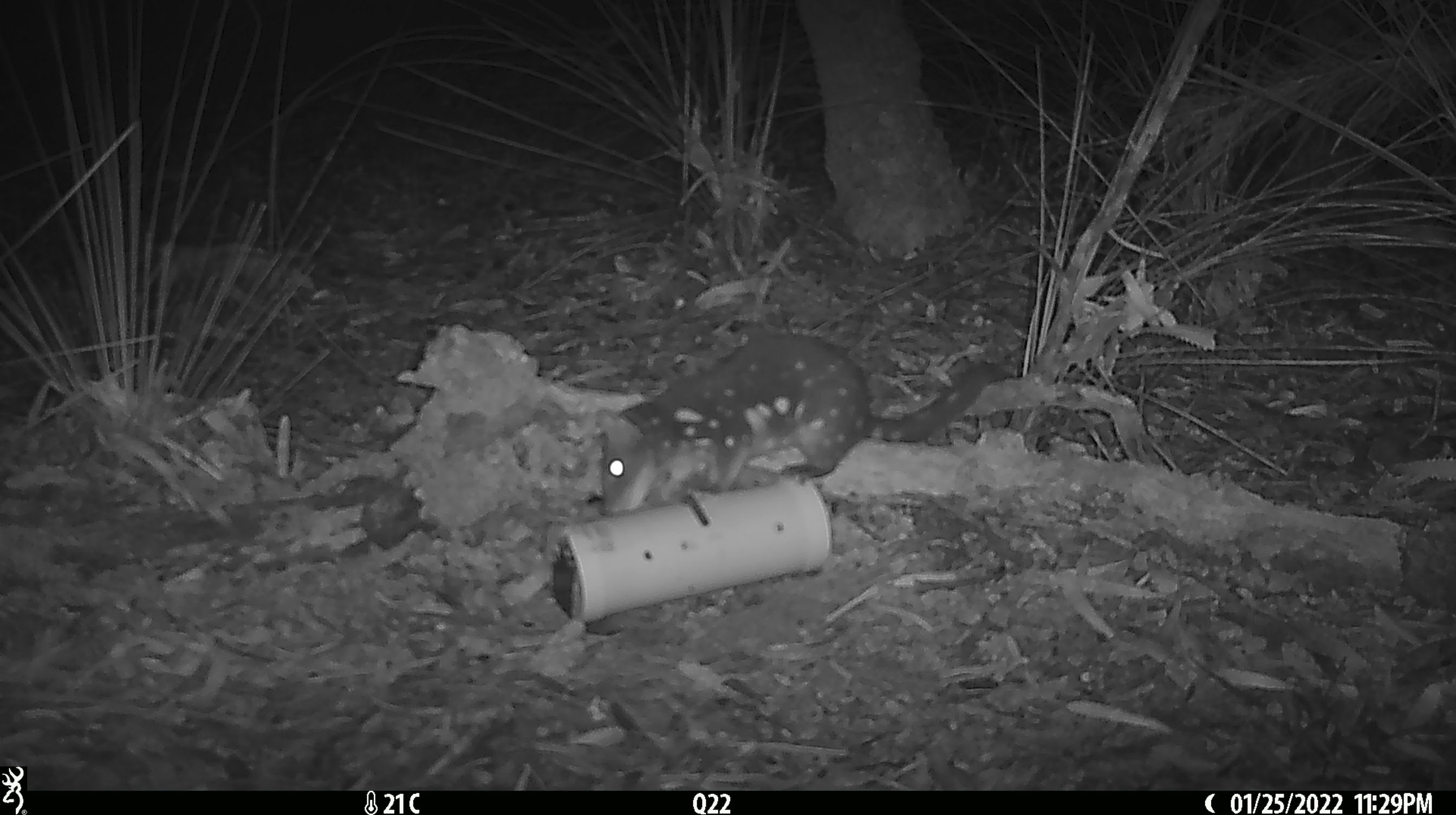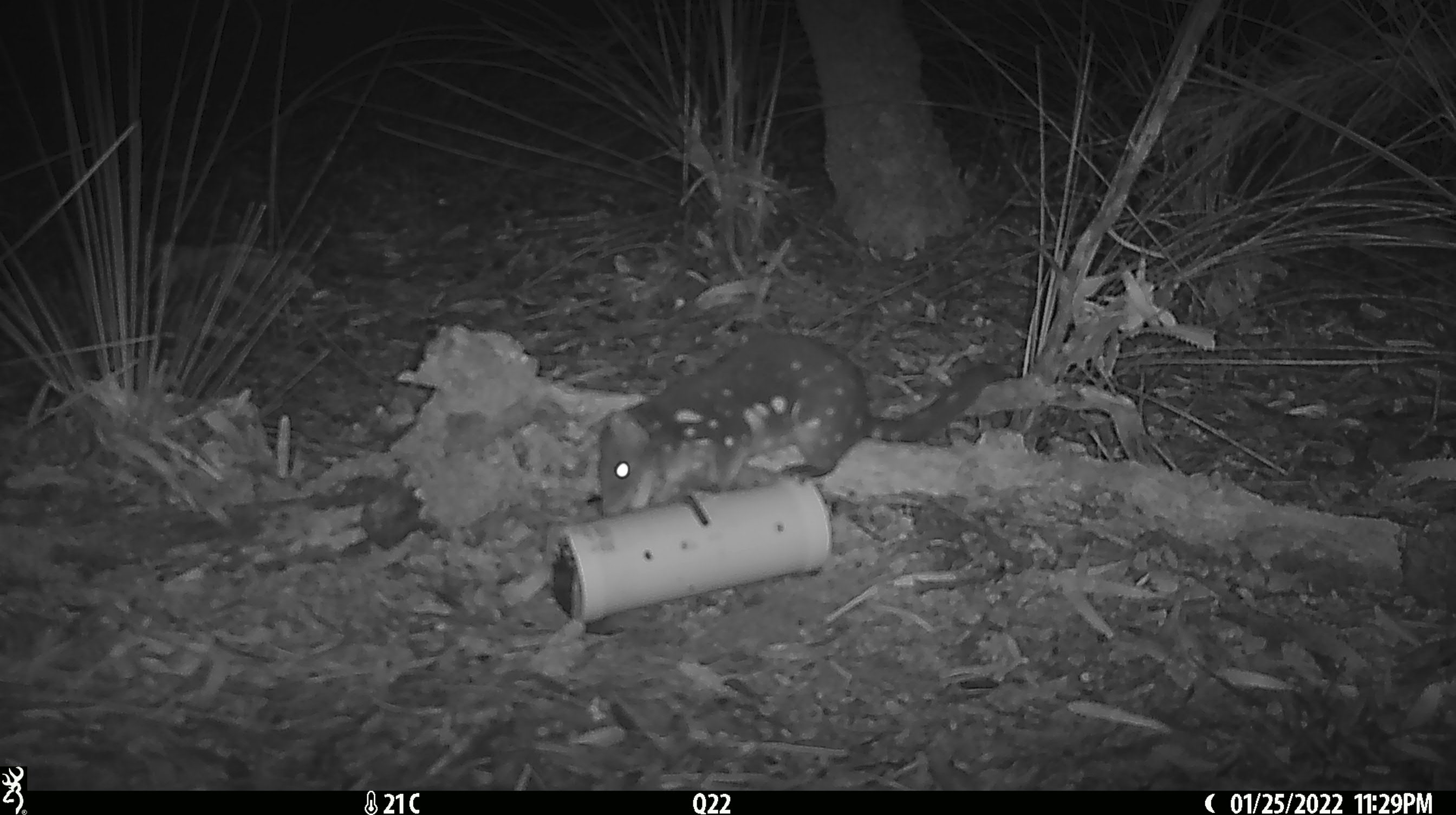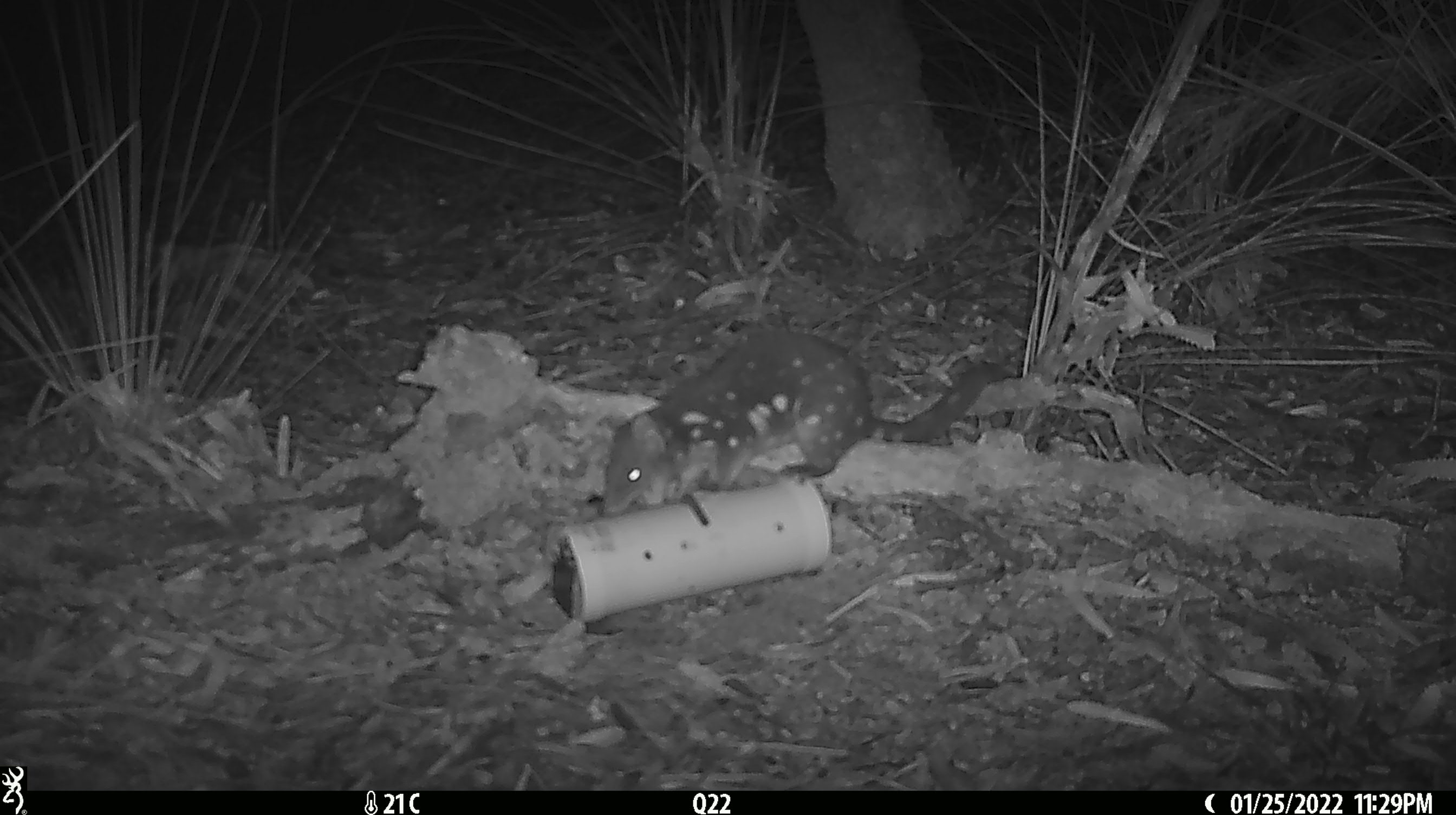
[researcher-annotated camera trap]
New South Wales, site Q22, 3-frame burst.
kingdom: Animalia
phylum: Chordata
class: Mammalia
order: Dasyuromorphia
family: Dasyuridae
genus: Dasyurus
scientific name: Dasyurus maculatus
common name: spotted-tailed quoll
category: quoll